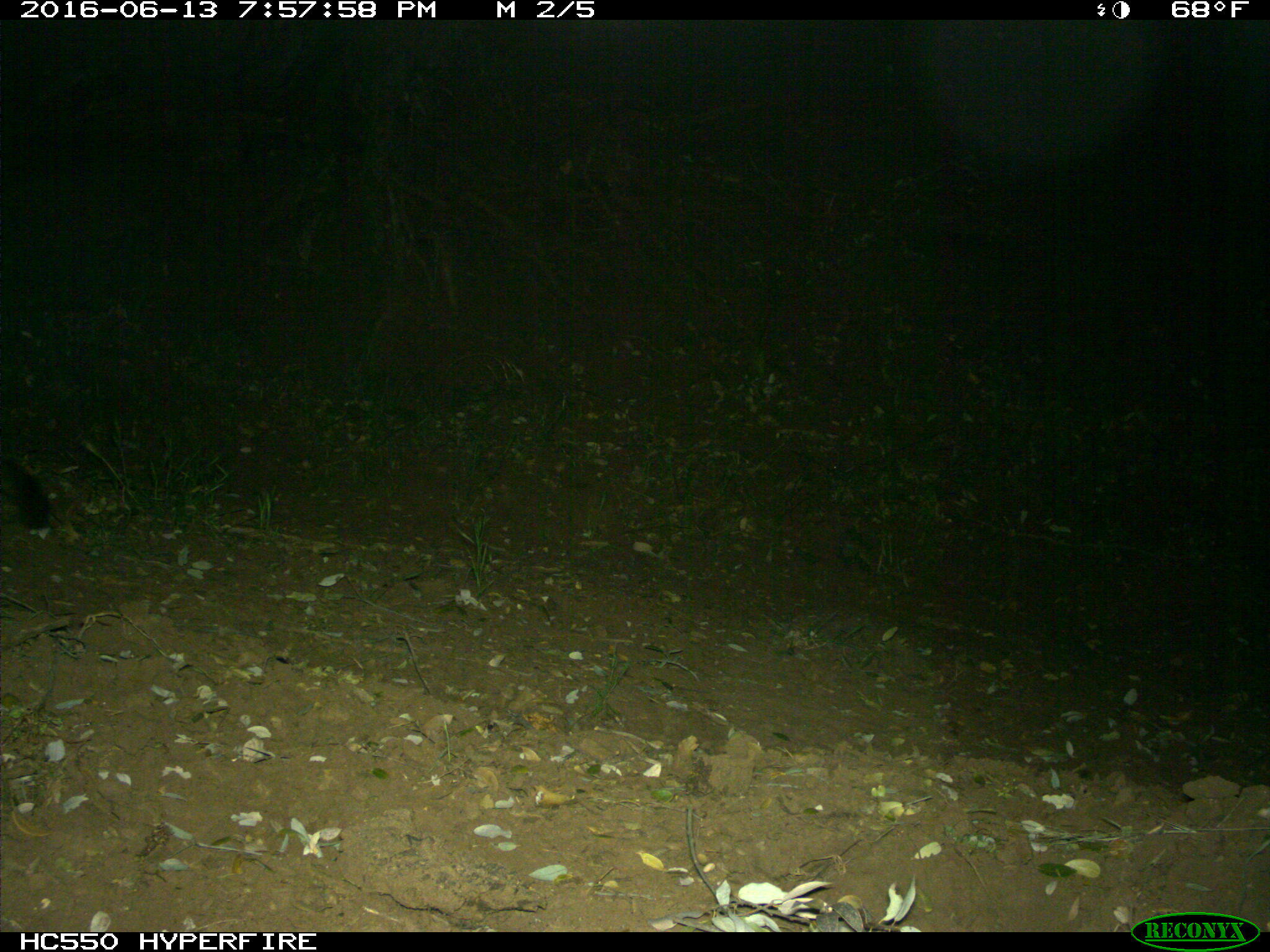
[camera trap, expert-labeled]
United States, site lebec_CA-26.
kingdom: Animalia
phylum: Chordata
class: Mammalia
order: Carnivora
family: Felidae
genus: Puma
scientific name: Puma concolor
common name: mountain lion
Puma concolor (mountain lion).